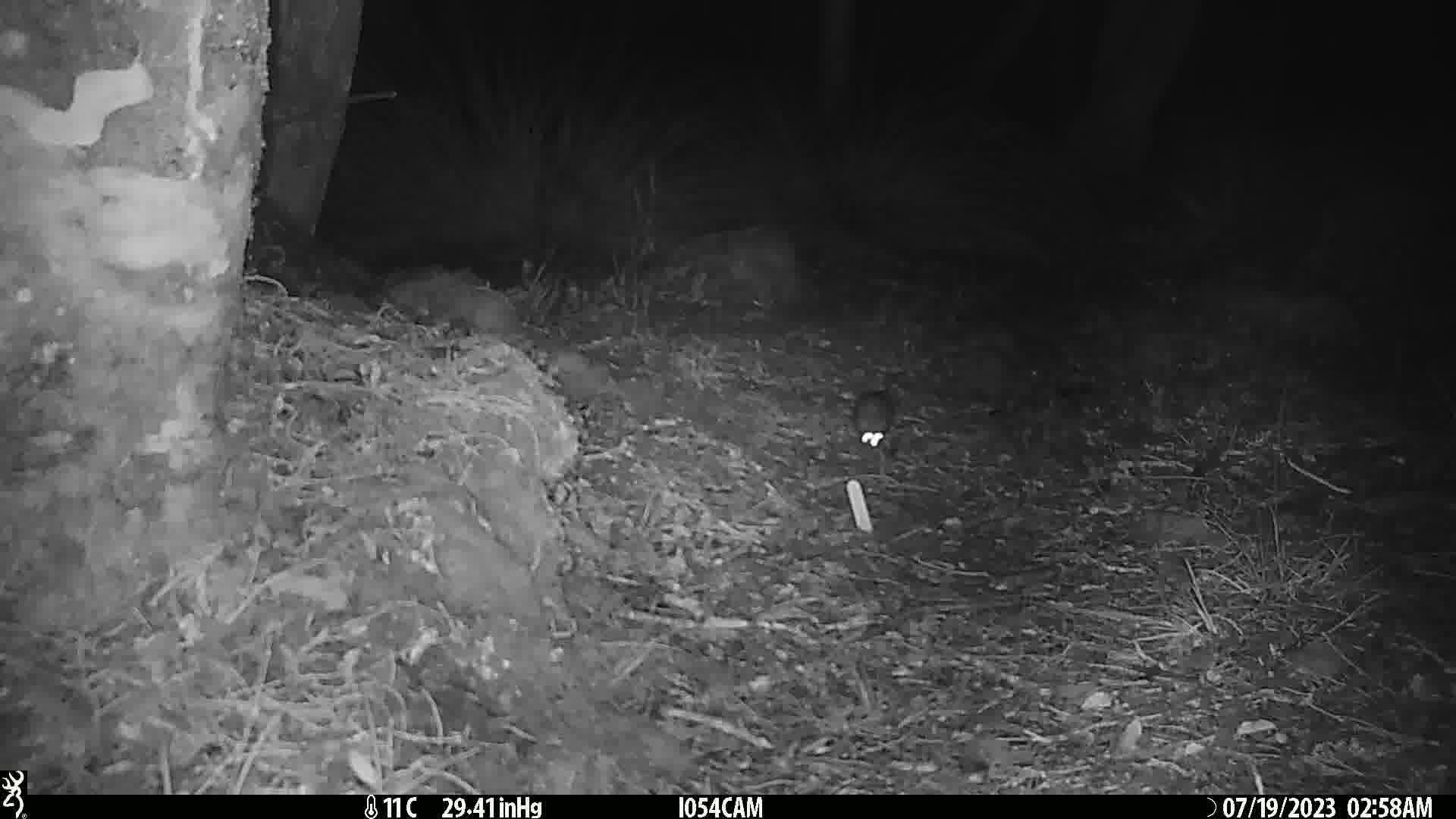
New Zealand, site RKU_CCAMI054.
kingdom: Animalia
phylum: Chordata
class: Mammalia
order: Rodentia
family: Muridae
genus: Rattus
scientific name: Rattus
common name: rat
Rat (Rattus).